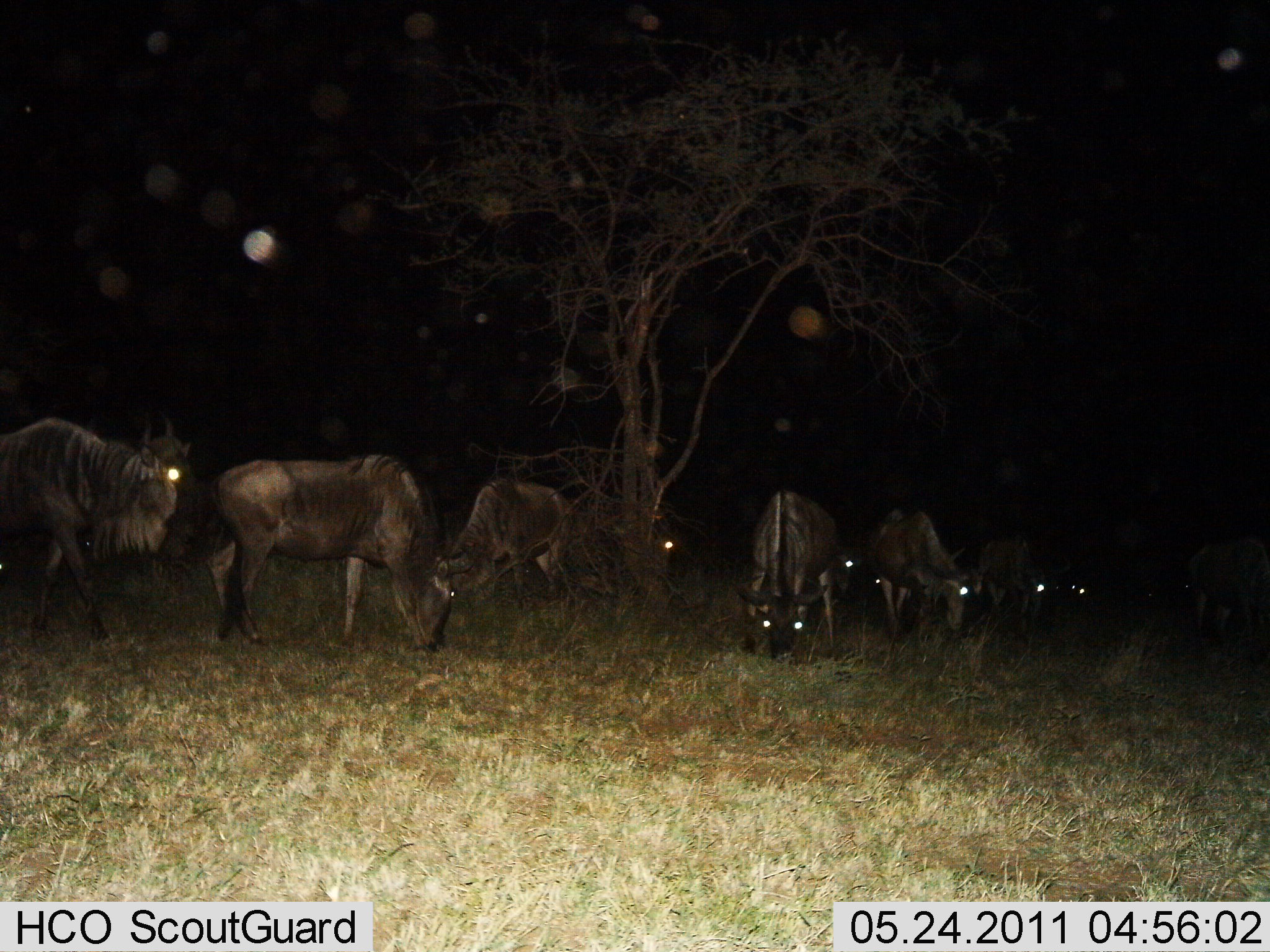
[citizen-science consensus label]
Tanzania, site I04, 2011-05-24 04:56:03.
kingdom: Animalia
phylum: Chordata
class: Mammalia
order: Artiodactyla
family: Bovidae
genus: Connochaetes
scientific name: Connochaetes taurinus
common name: blue wildebeest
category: wildebeest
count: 10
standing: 45%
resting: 0%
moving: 18%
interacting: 0%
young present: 0%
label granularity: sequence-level